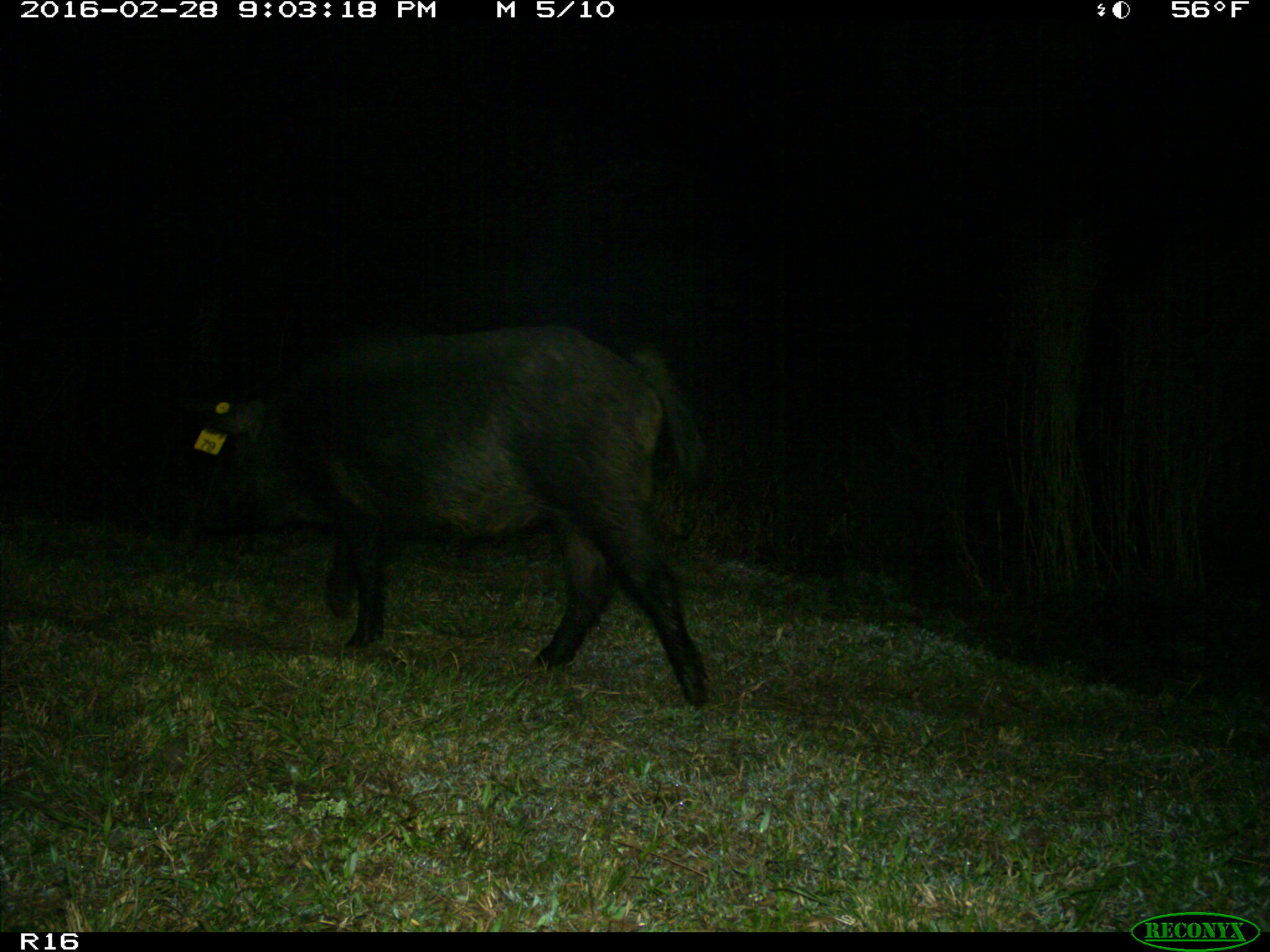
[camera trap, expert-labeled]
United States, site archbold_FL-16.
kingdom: Animalia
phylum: Chordata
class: Mammalia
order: Artiodactyla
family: Suidae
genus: Sus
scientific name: Sus scrofa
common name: wild boar